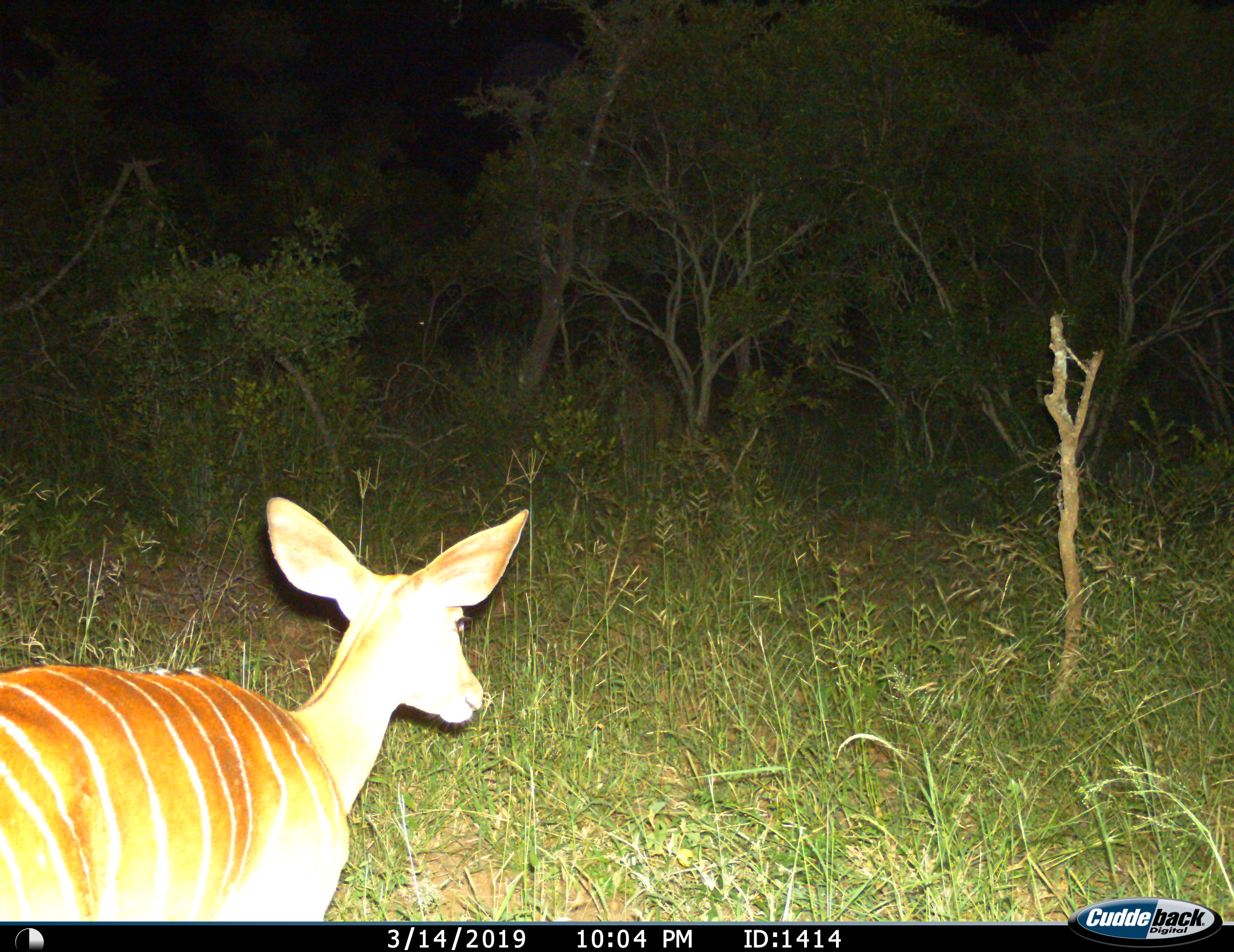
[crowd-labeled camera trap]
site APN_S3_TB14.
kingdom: Animalia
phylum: Chordata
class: Mammalia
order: Artiodactyla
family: Bovidae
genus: Tragelaphus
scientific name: Tragelaphus angasii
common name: nyala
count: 1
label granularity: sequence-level